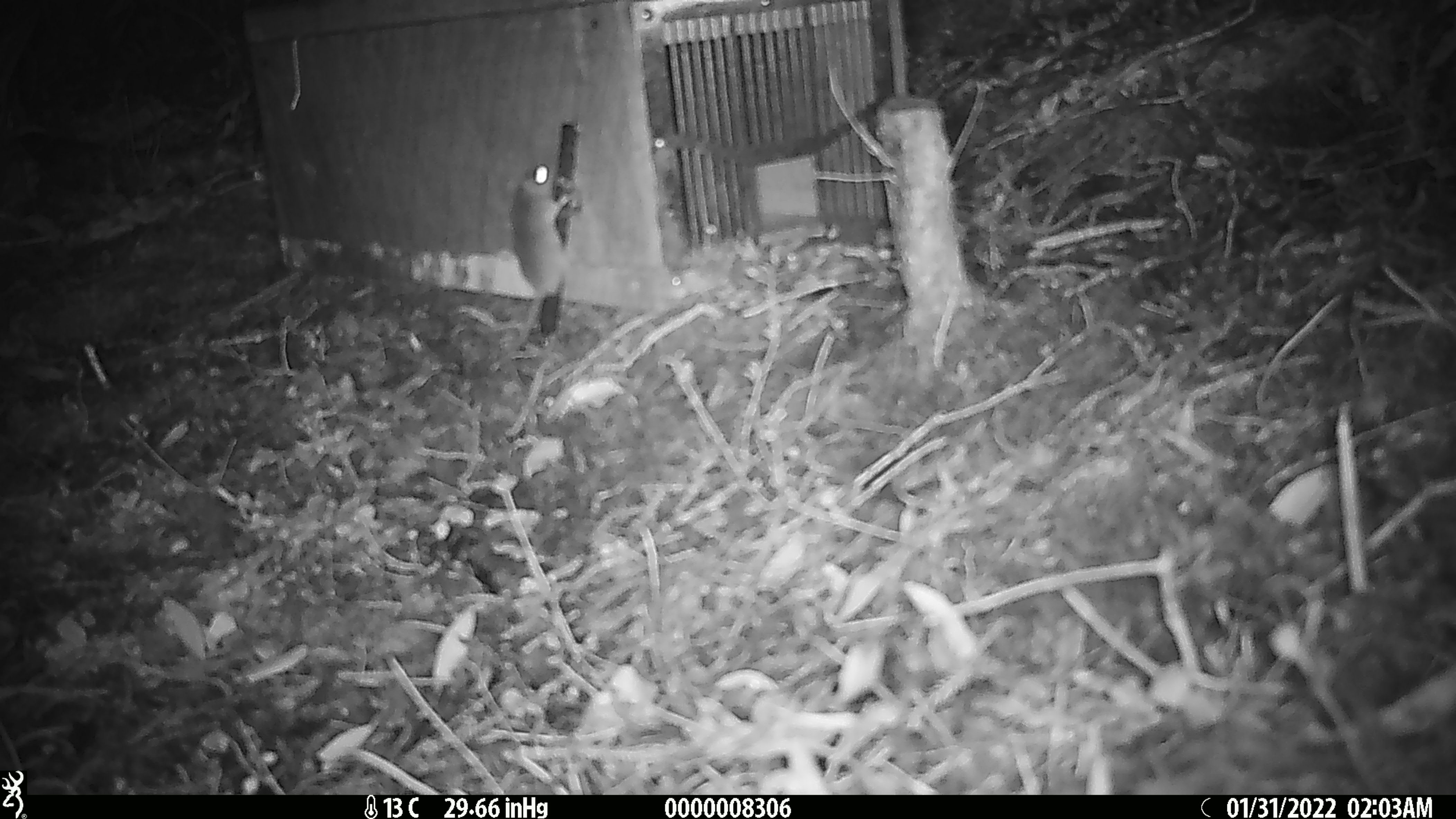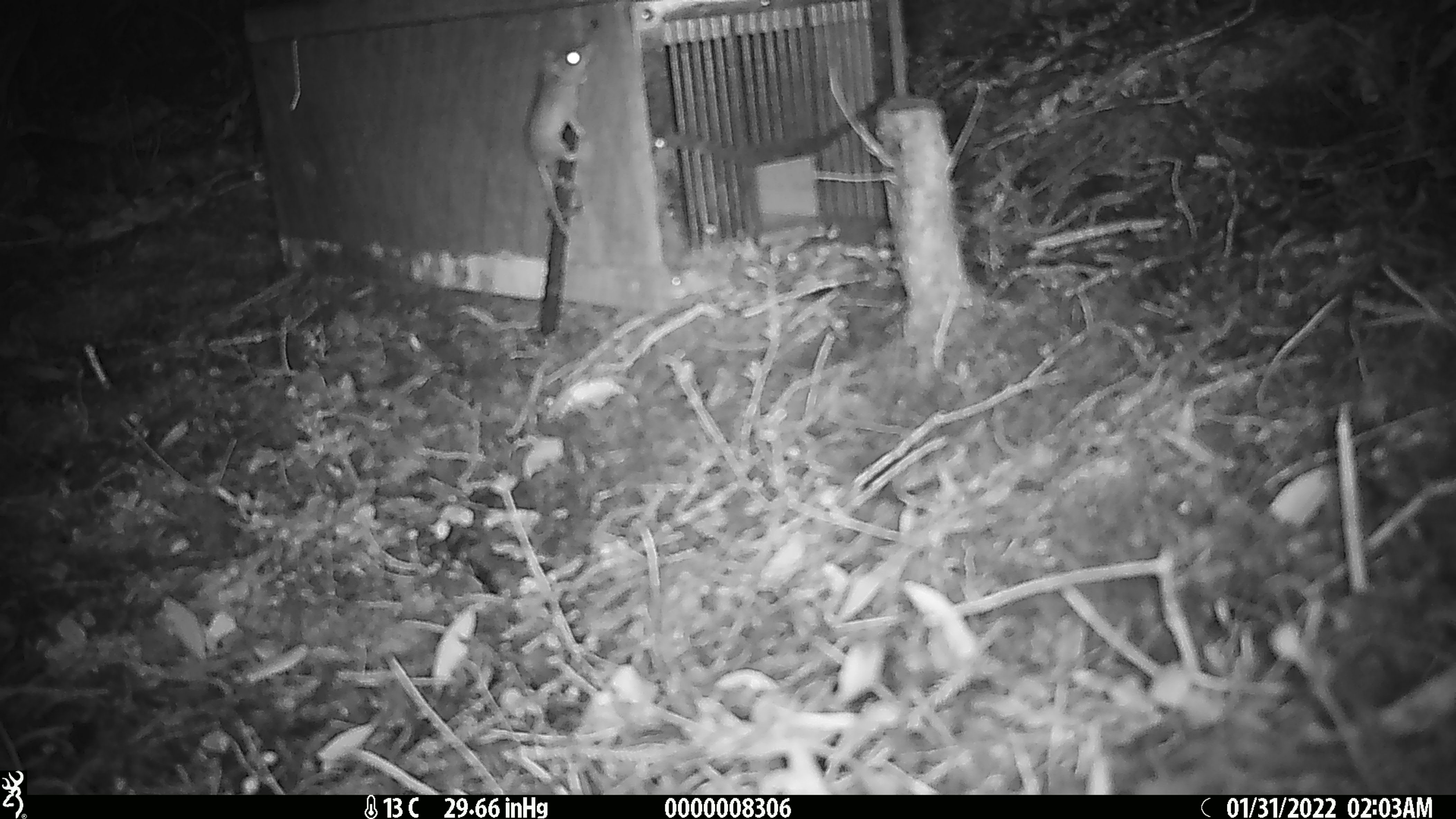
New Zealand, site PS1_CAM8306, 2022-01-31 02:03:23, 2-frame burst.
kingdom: Animalia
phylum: Chordata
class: Mammalia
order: Rodentia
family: Muridae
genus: Mus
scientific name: Mus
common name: mouse